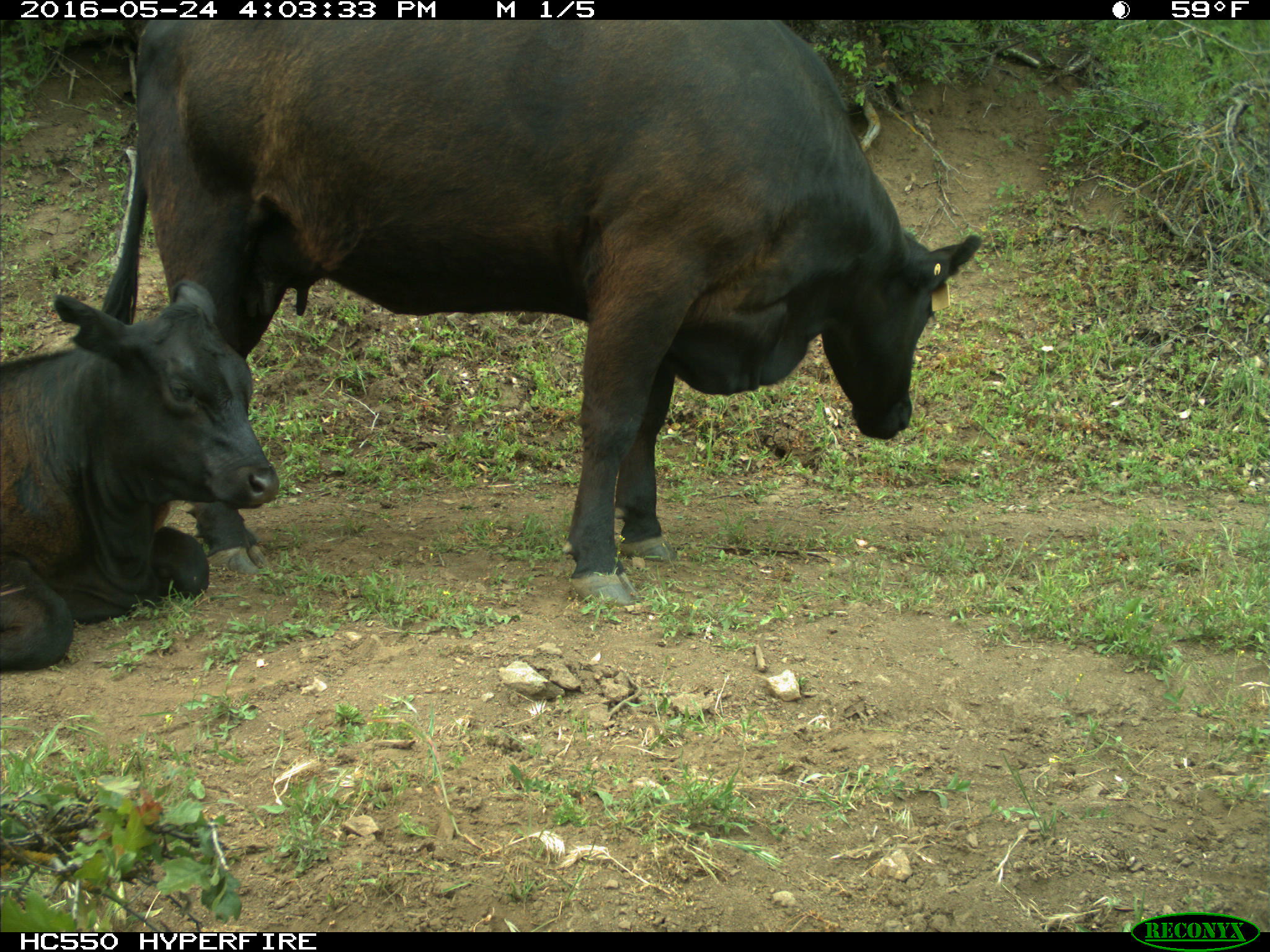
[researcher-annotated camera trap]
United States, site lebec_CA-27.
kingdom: Animalia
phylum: Chordata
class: Mammalia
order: Artiodactyla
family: Bovidae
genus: Bos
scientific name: Bos taurus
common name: domestic cow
Bos taurus (domestic cow).